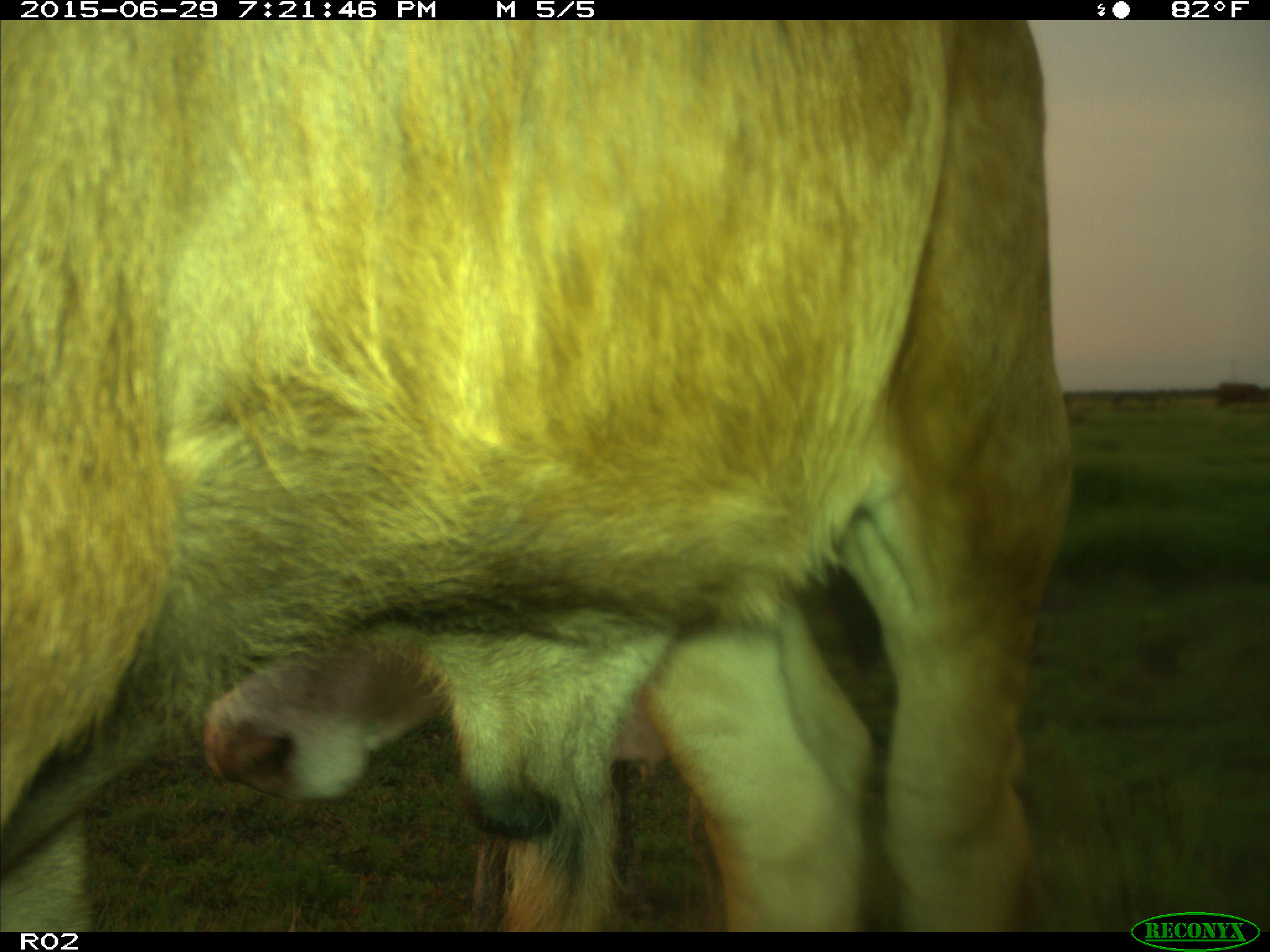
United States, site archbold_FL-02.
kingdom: Animalia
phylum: Chordata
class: Mammalia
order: Artiodactyla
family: Bovidae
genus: Bos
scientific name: Bos taurus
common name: domestic cow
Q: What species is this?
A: Bos taurus (domestic cow).